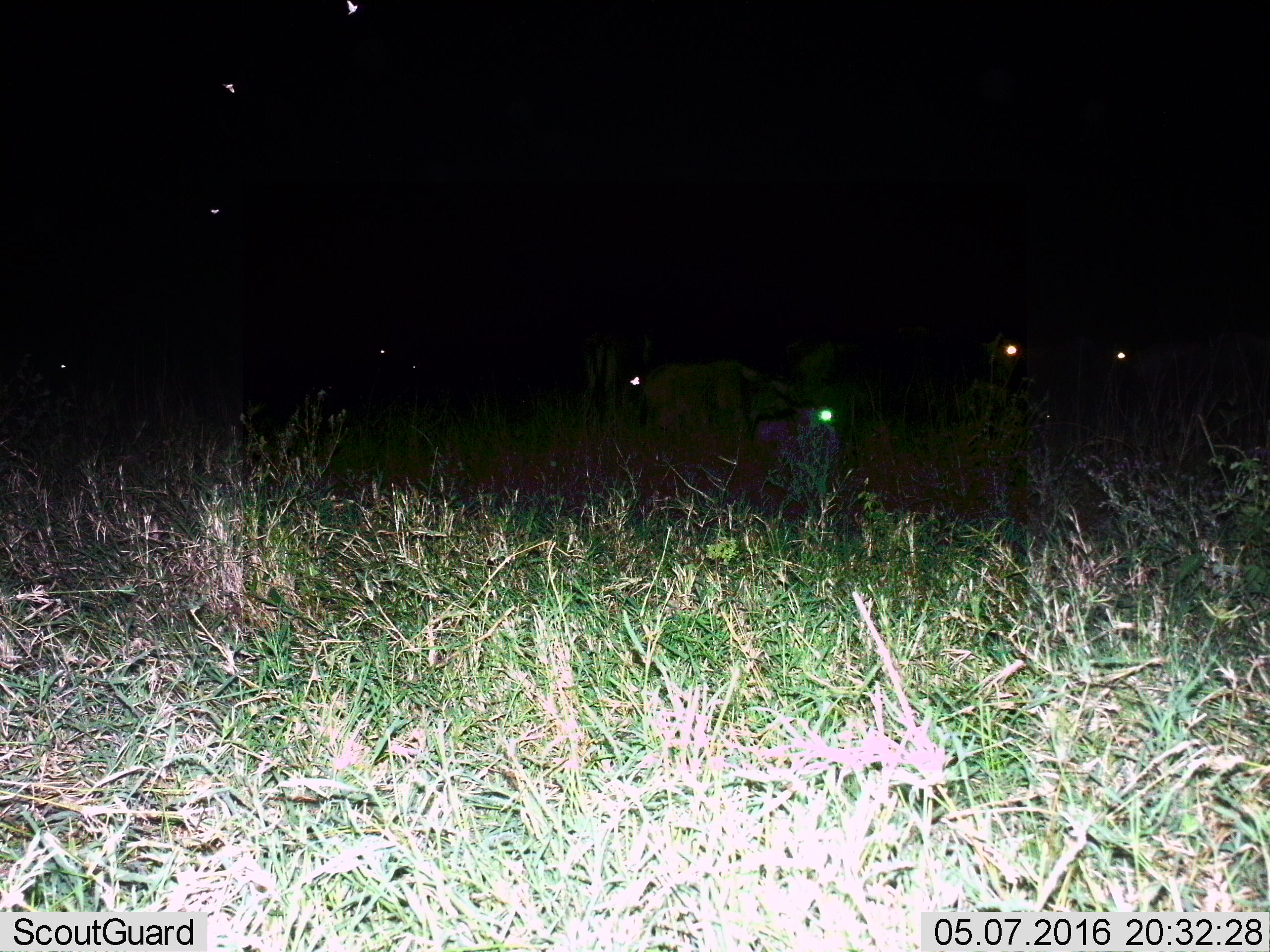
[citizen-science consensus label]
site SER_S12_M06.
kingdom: Animalia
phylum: Chordata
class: Mammalia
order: Artiodactyla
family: Bovidae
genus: Connochaetes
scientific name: Connochaetes taurinus taurinus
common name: blue wildebeest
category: wildebeestblue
Wildebeestblue (blue wildebeest) (Connochaetes taurinus taurinus), count 3. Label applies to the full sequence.